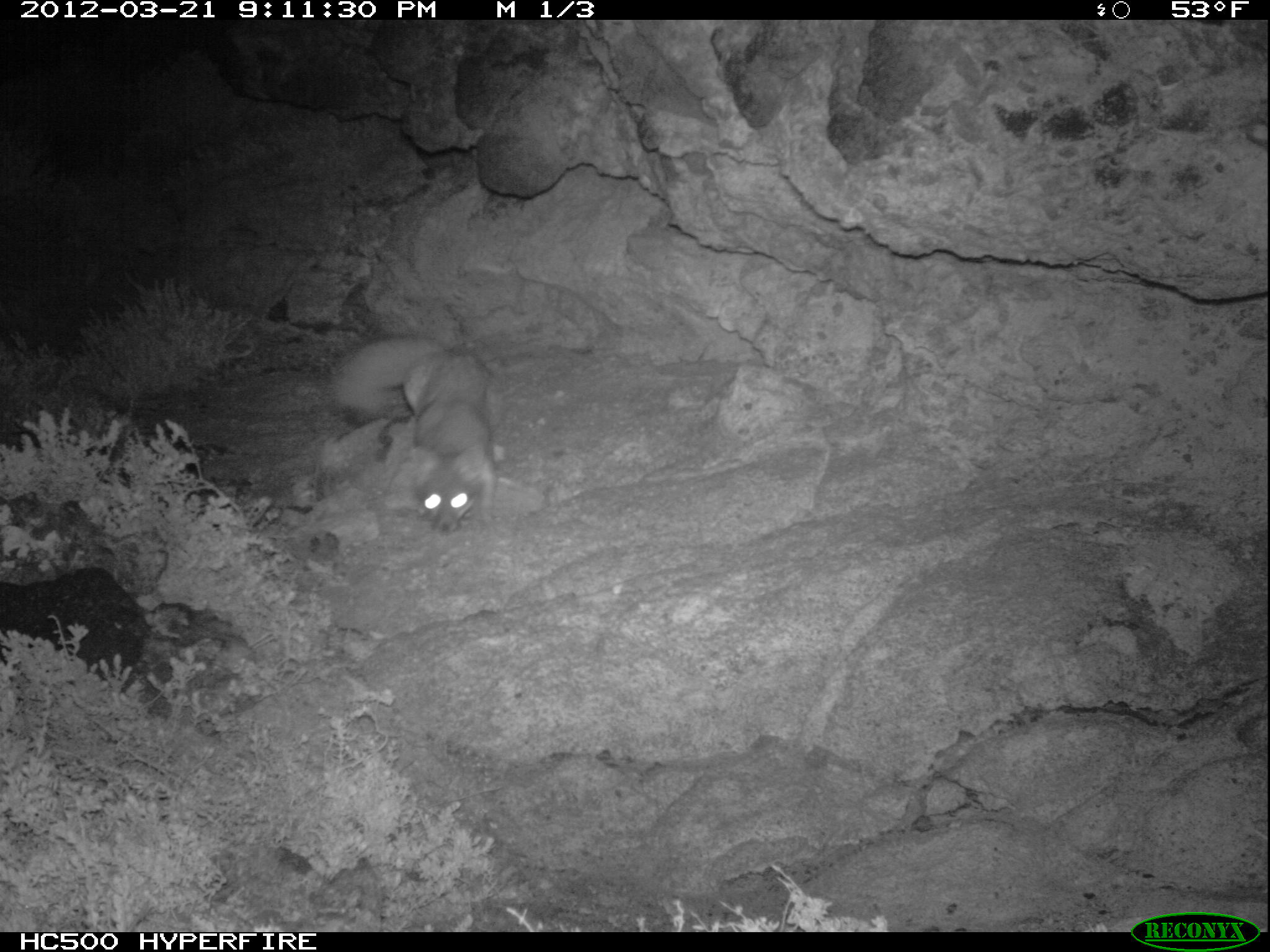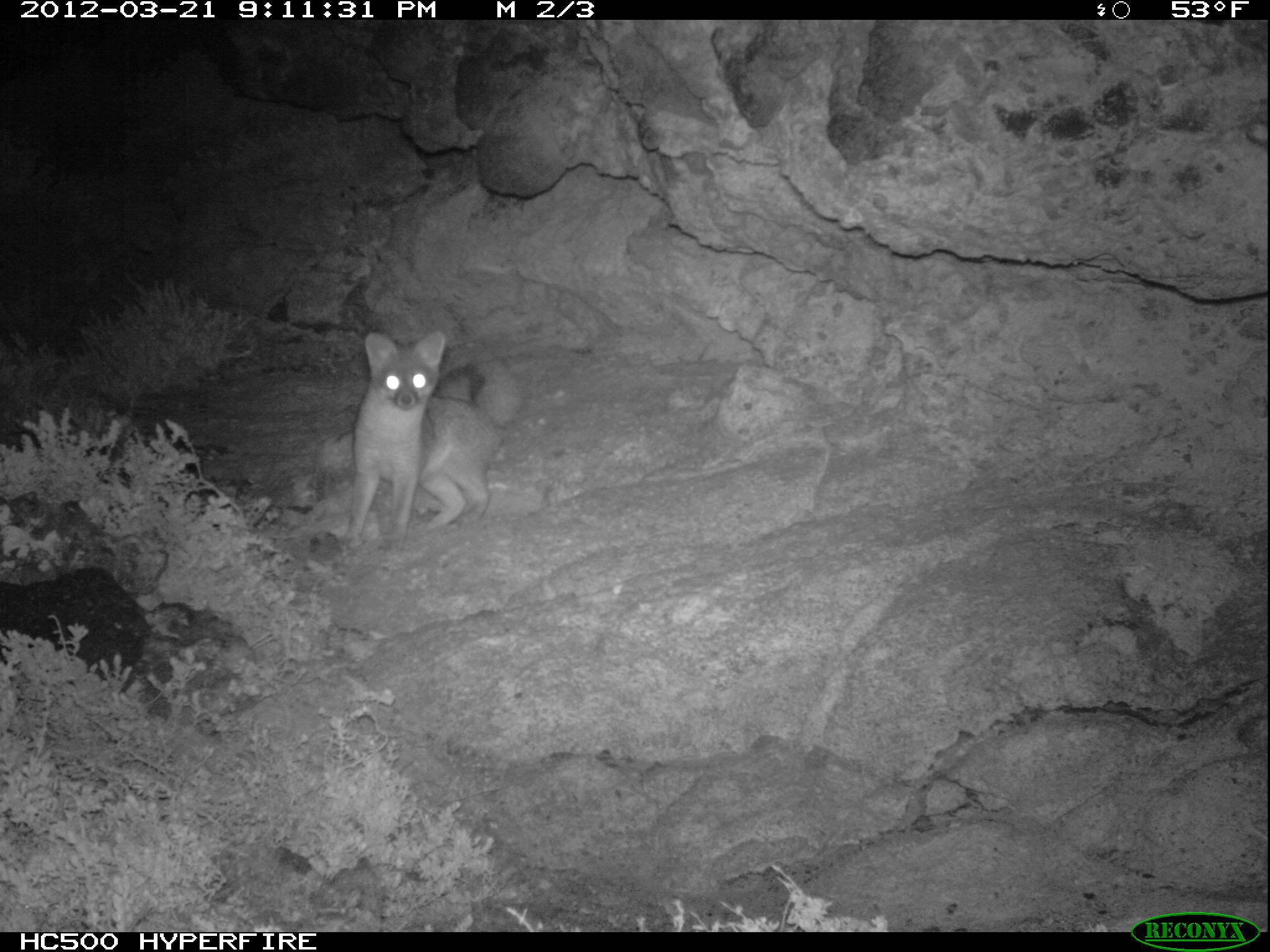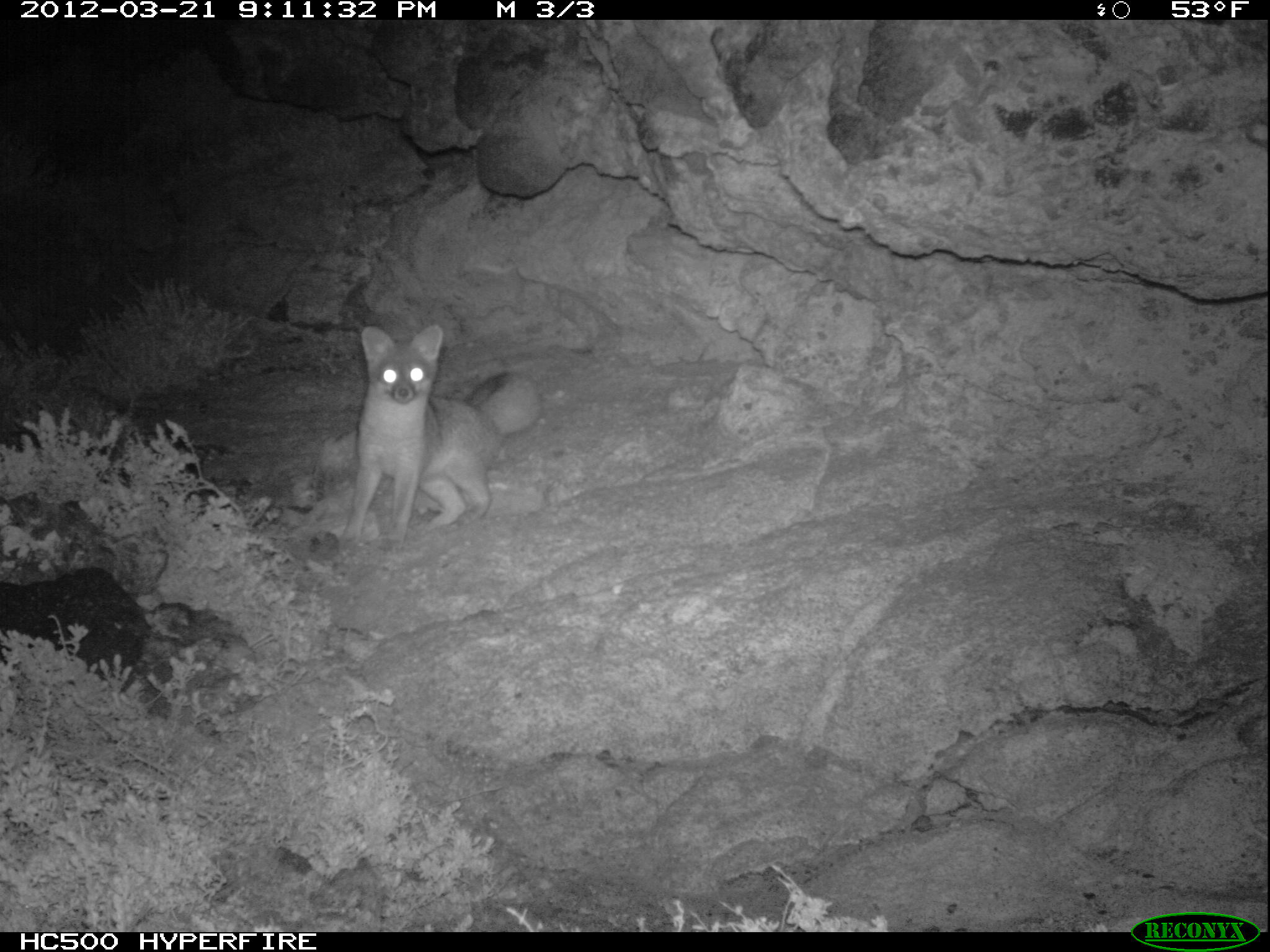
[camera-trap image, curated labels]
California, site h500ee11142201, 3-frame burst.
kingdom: Animalia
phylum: Chordata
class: Mammalia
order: Carnivora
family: Canidae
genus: Urocyon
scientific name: Urocyon littoralis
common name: island fox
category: fox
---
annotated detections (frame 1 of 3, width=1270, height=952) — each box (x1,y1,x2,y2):
fox: (329,333,503,536)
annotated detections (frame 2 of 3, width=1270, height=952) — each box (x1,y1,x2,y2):
fox: (339,331,521,551)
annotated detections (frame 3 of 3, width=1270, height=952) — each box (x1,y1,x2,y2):
fox: (342,324,539,552)